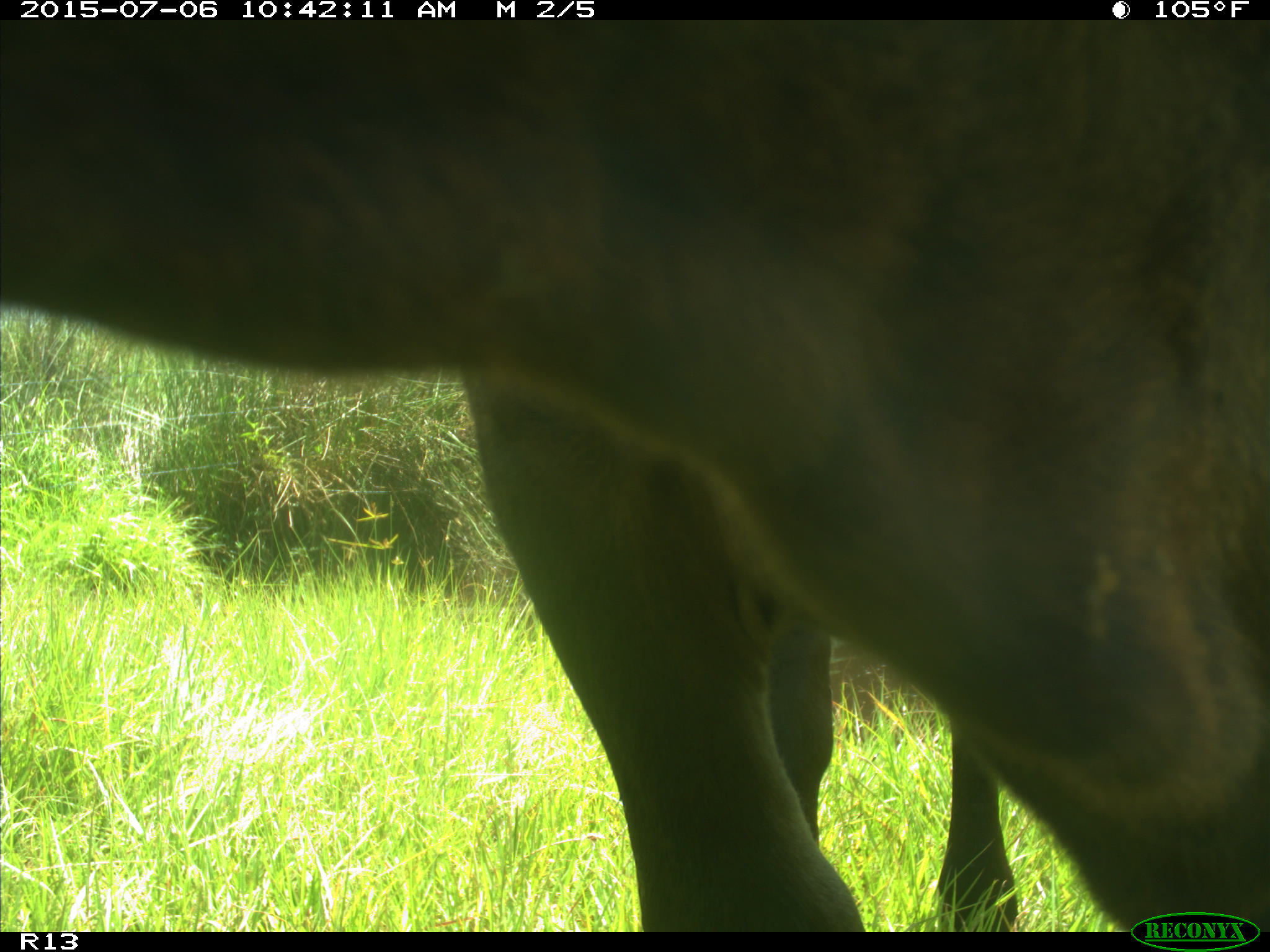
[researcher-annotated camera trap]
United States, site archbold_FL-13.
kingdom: Animalia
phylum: Chordata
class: Mammalia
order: Artiodactyla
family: Bovidae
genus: Bos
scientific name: Bos taurus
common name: domestic cow